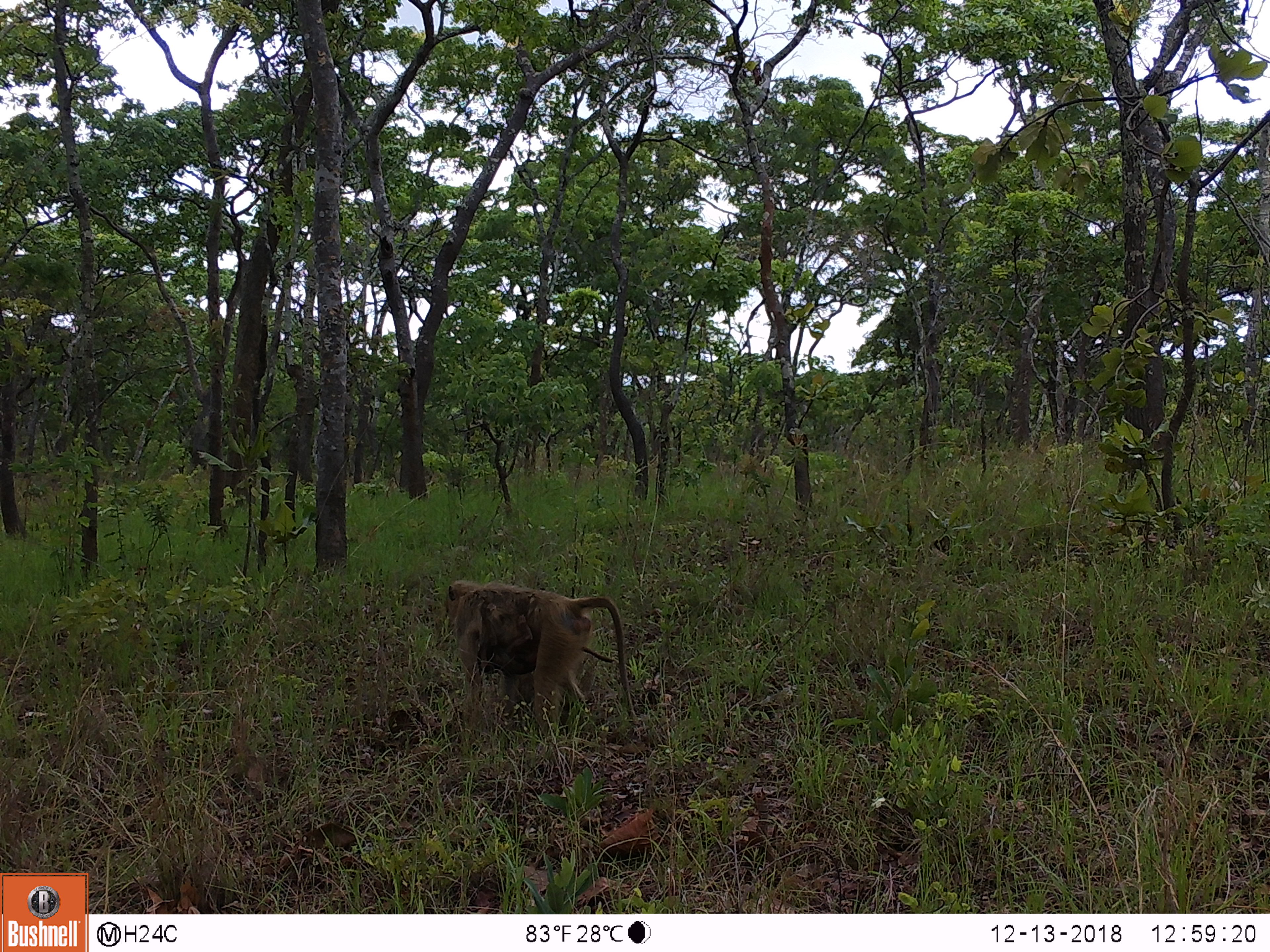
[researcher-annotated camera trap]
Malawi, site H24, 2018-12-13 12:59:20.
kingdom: Animalia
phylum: Chordata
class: Mammalia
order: Primates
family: Cercopithecidae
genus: Papio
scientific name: Papio cynocephalus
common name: yellow baboon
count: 1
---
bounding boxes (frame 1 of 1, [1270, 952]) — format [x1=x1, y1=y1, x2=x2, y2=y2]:
yellow baboon: [x1=432, y1=577, x2=632, y2=727]